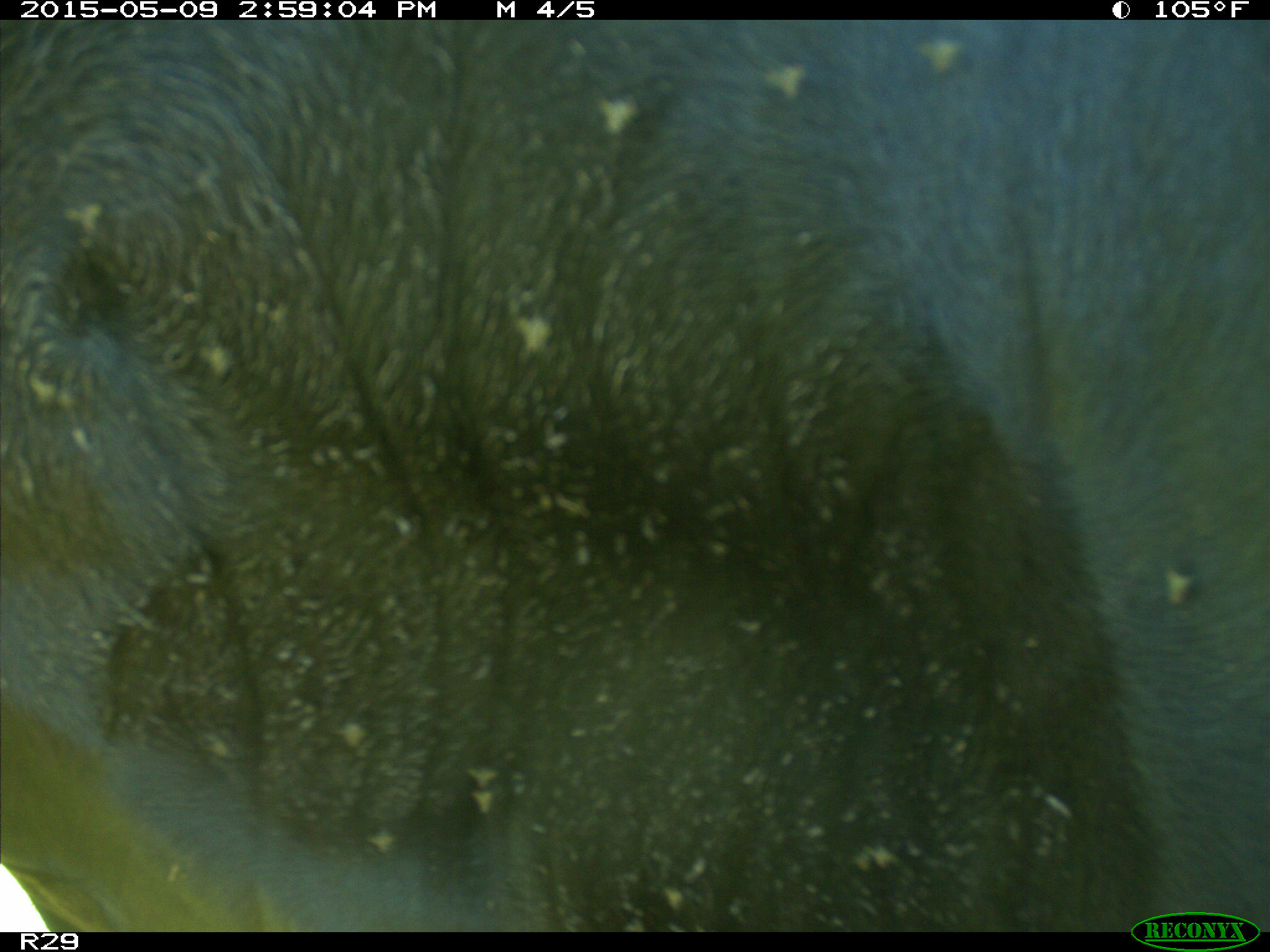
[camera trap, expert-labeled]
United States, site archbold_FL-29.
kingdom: Animalia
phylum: Chordata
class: Mammalia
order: Artiodactyla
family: Bovidae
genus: Bos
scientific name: Bos taurus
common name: domestic cow